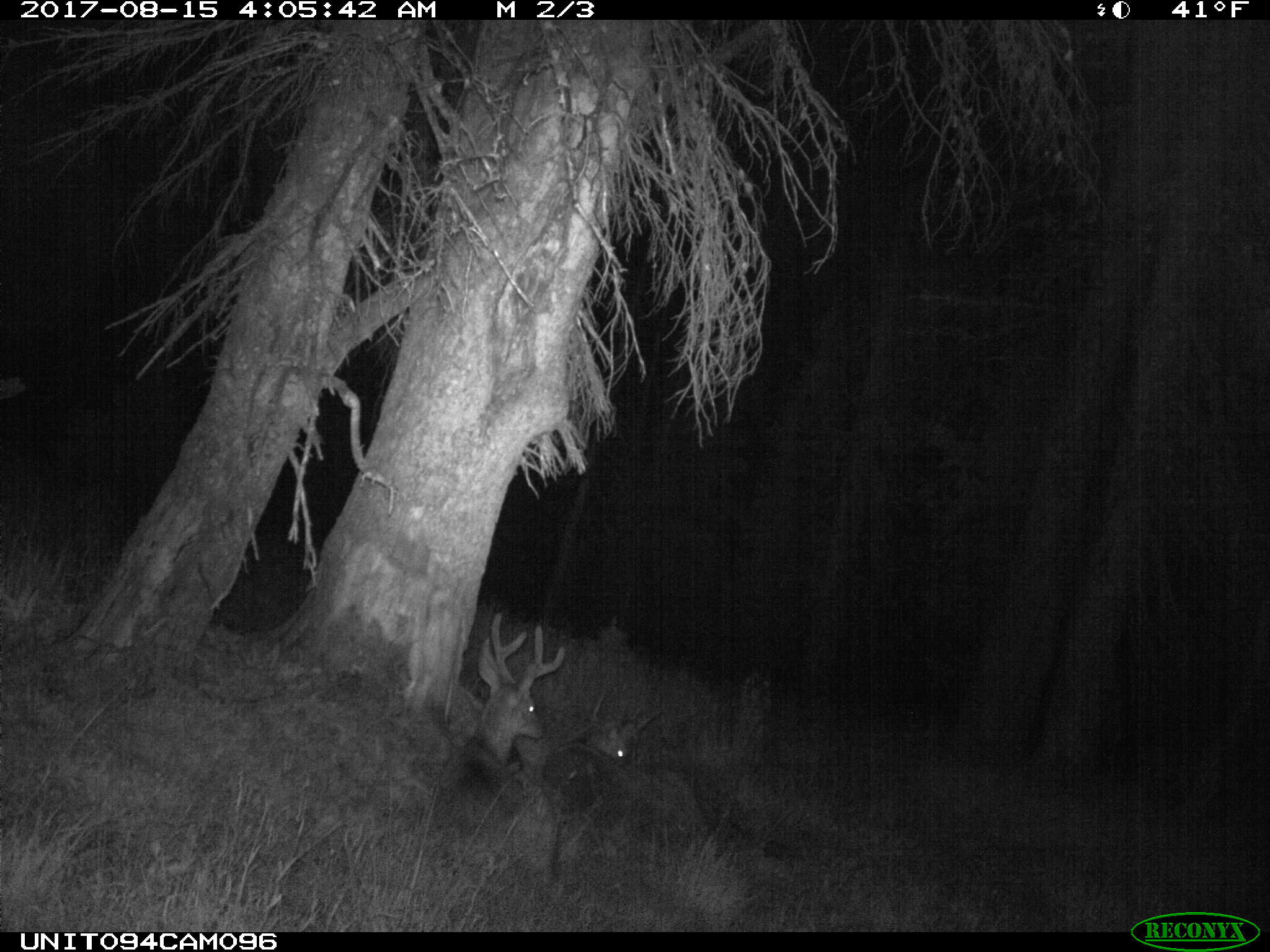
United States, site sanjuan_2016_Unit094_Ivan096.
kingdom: Animalia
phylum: Chordata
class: Mammalia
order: Artiodactyla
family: Cervidae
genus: Odocoileus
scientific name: Odocoileus hemionus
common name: mule deer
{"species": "Odocoileus hemionus (mule deer)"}